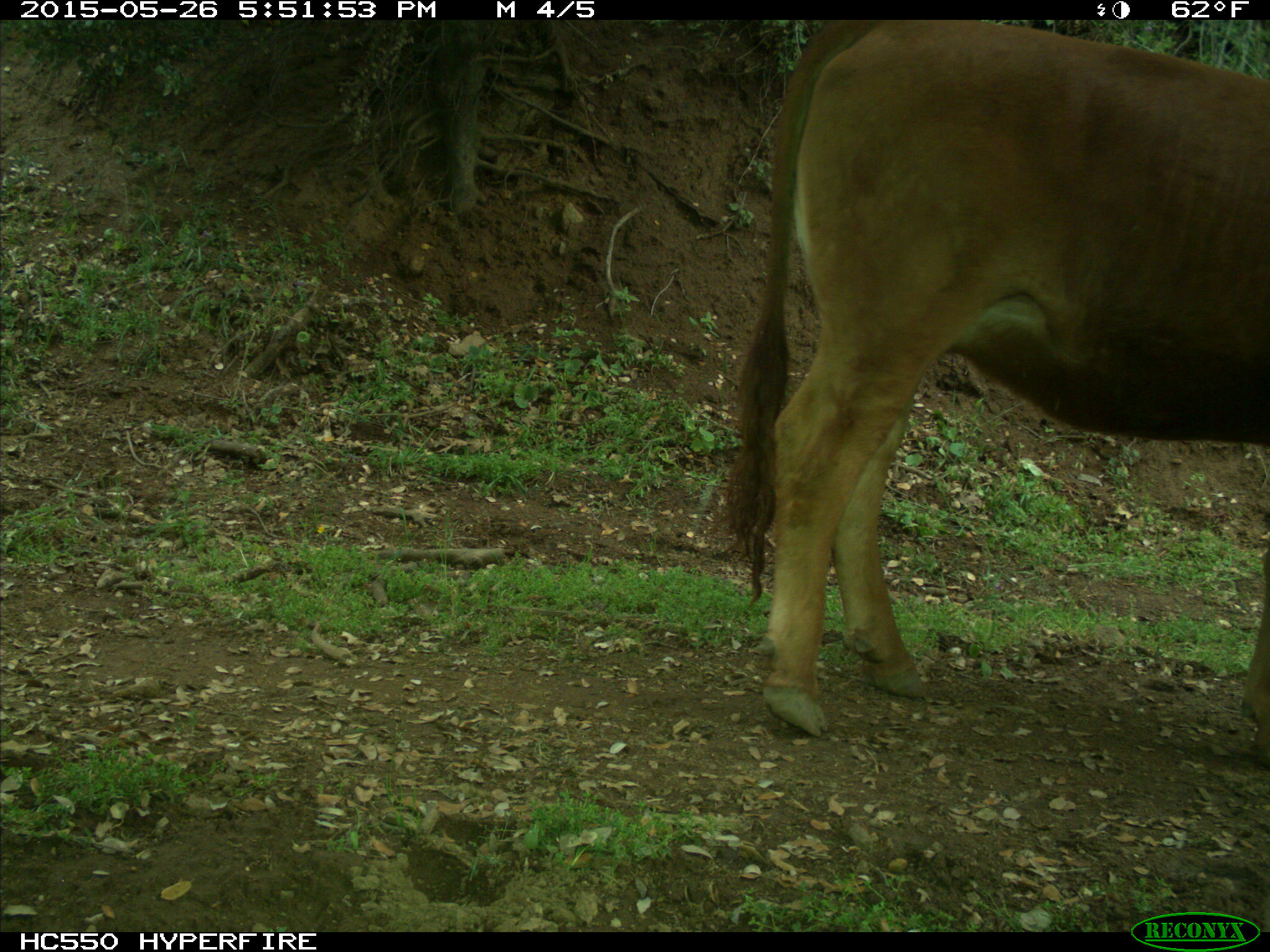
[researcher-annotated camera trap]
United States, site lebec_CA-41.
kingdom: Animalia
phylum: Chordata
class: Mammalia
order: Artiodactyla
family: Bovidae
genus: Bos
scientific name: Bos taurus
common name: domestic cow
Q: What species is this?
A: Bos taurus (domestic cow).